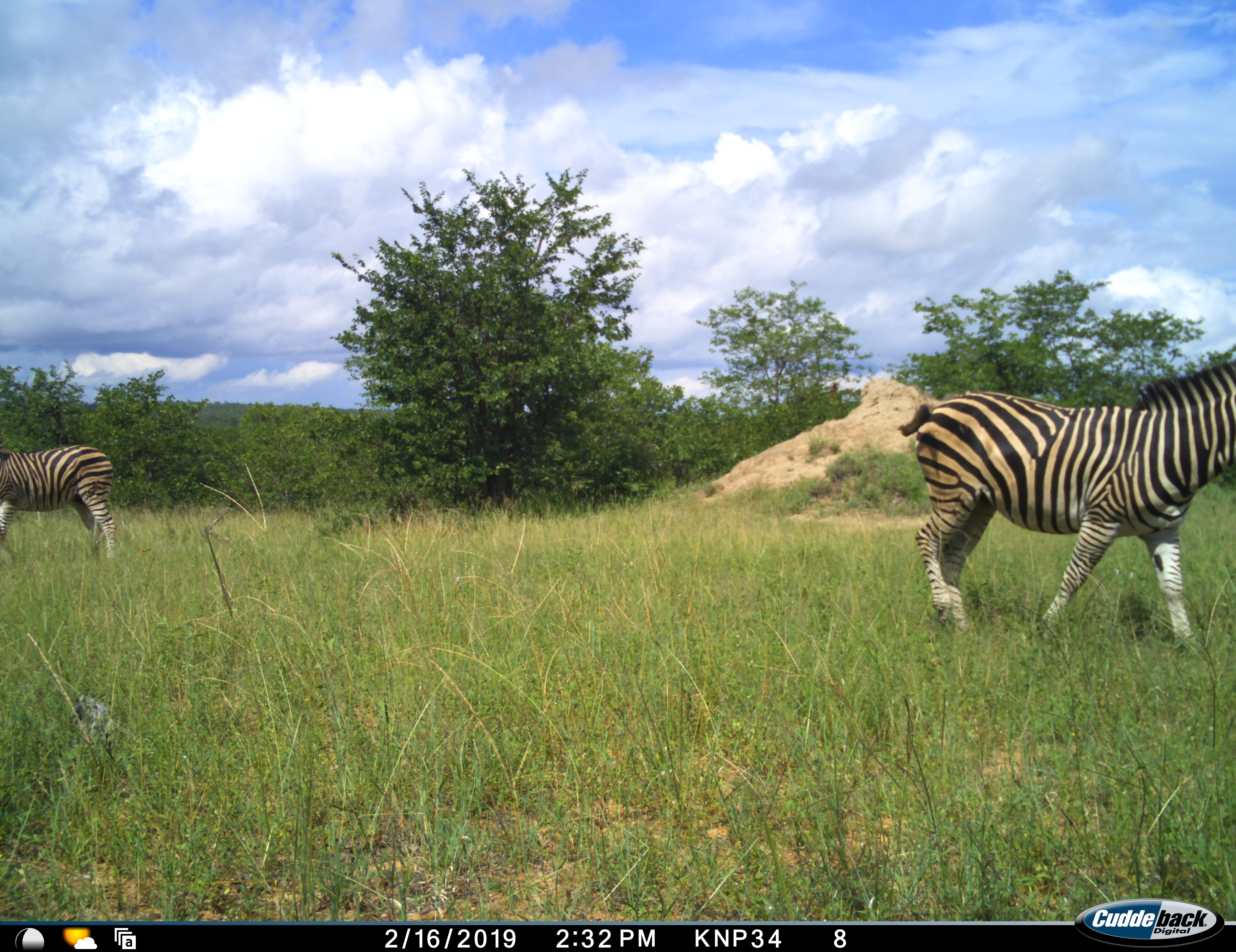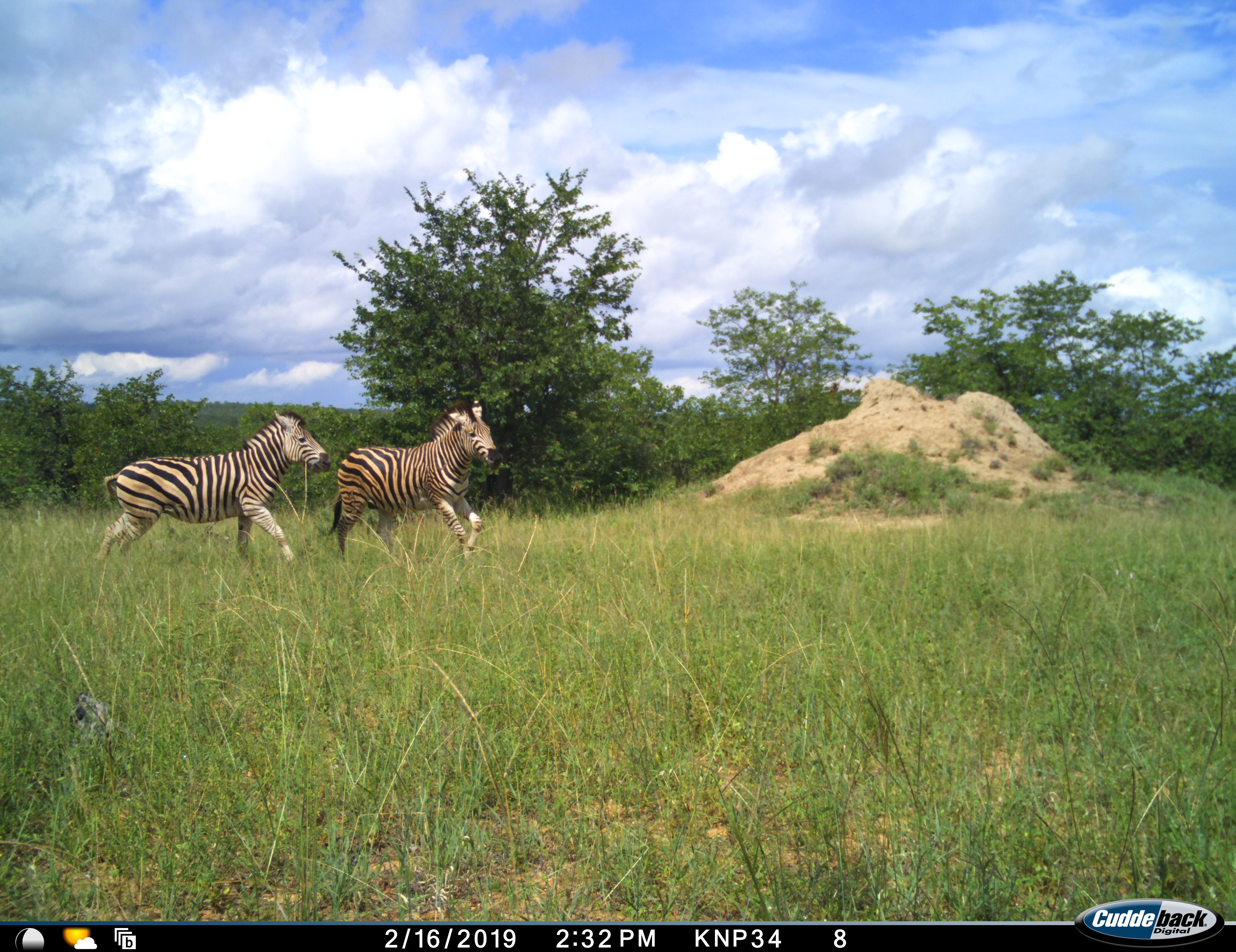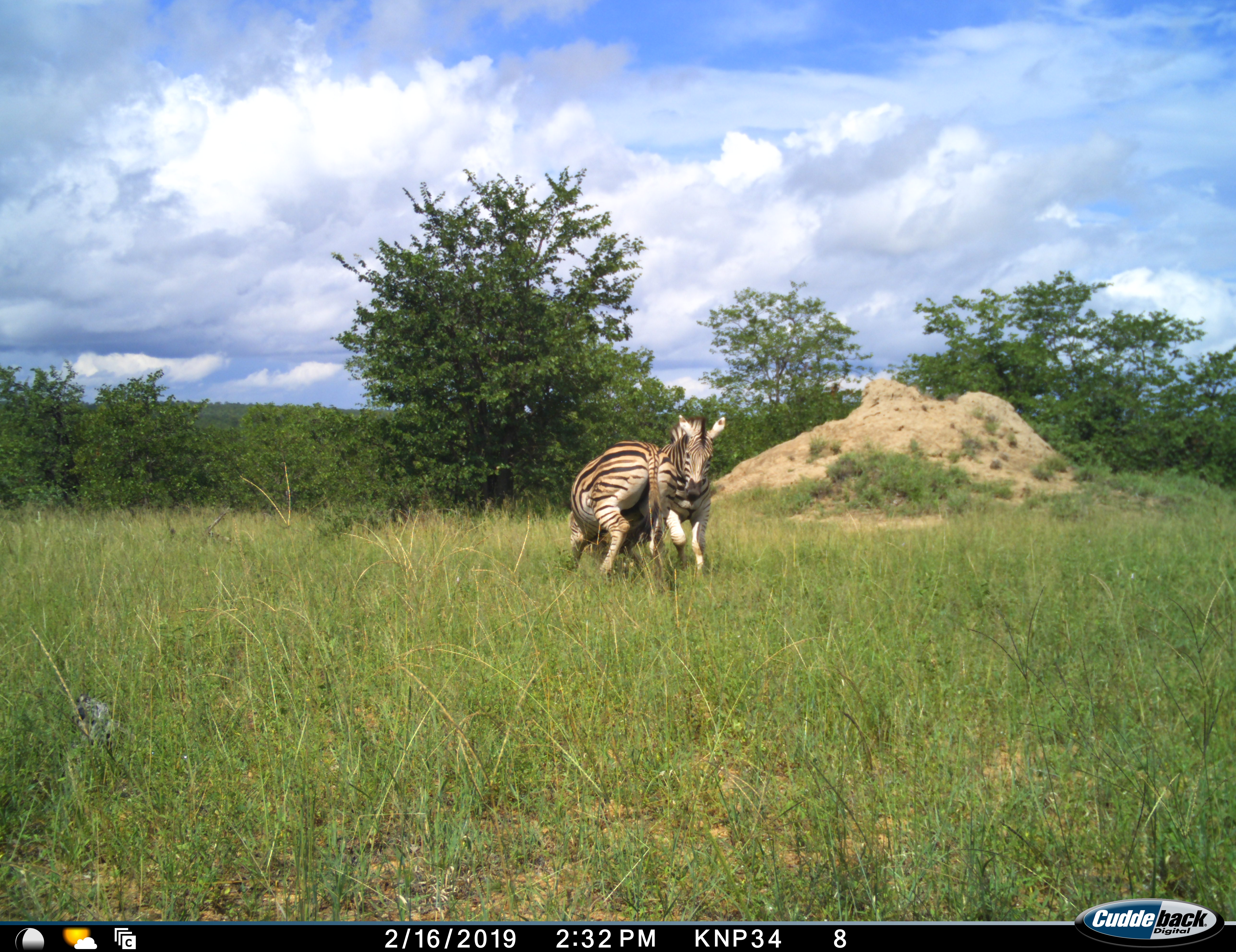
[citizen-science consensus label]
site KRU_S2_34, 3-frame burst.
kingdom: Animalia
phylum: Chordata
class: Mammalia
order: Perissodactyla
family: Equidae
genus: Equus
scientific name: Equus quagga burchellii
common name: burchell's zebra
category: zebraburchells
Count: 2.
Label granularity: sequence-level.